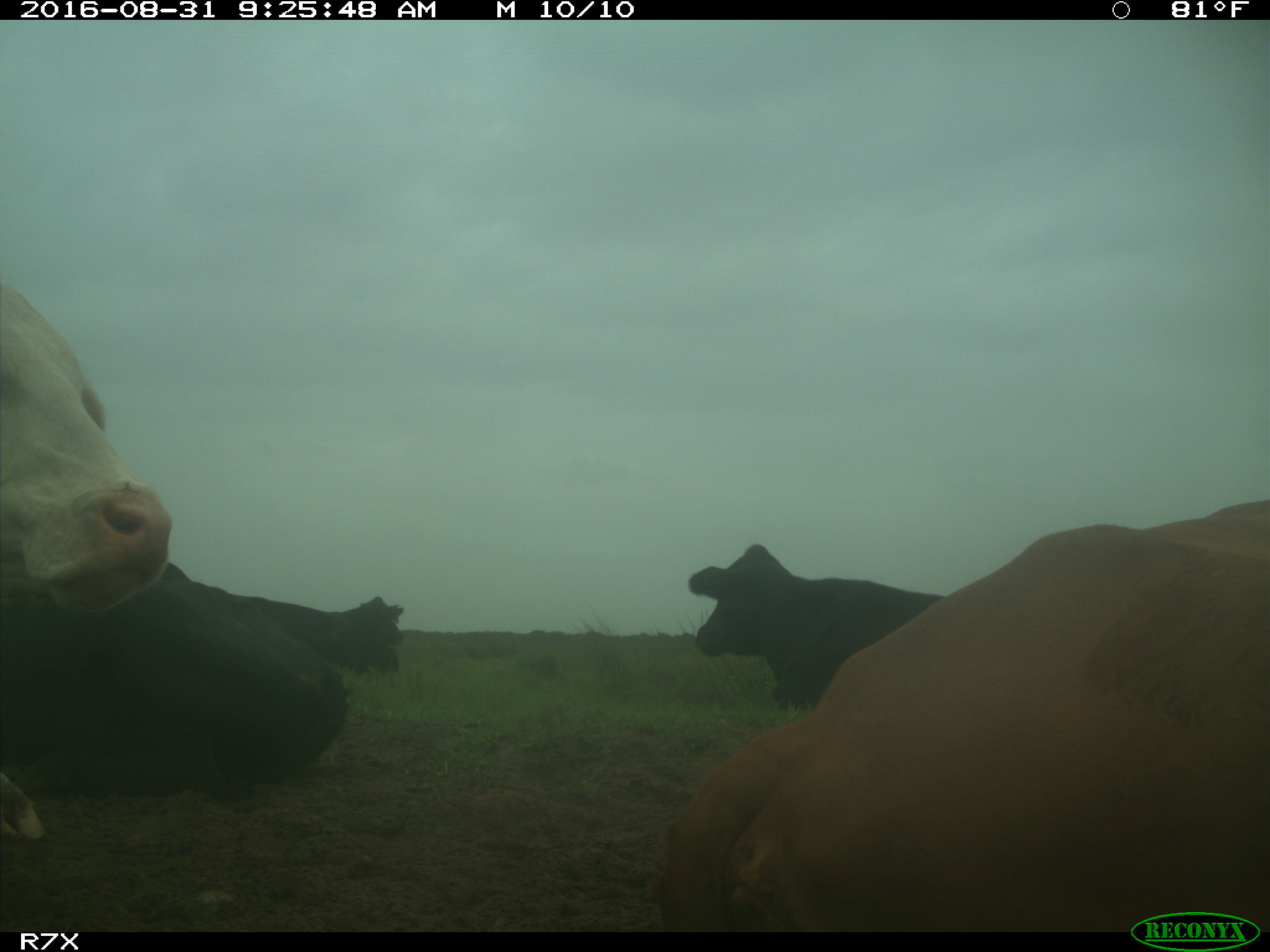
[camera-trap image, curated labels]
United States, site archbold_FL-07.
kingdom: Animalia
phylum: Chordata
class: Mammalia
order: Artiodactyla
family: Bovidae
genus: Bos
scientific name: Bos taurus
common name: domestic cow